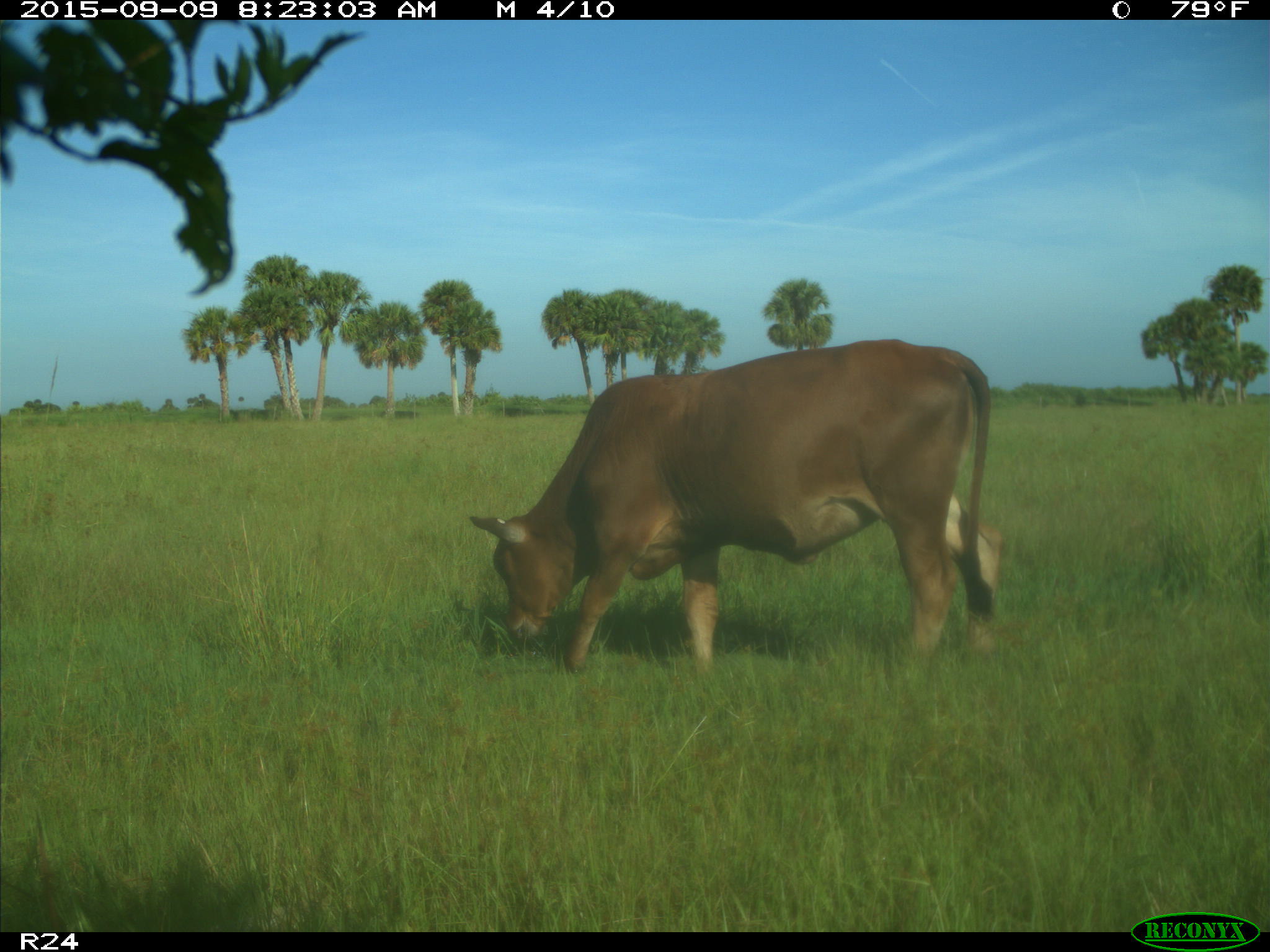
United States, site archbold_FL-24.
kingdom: Animalia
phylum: Chordata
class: Mammalia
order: Artiodactyla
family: Bovidae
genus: Bos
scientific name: Bos taurus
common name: domestic cow